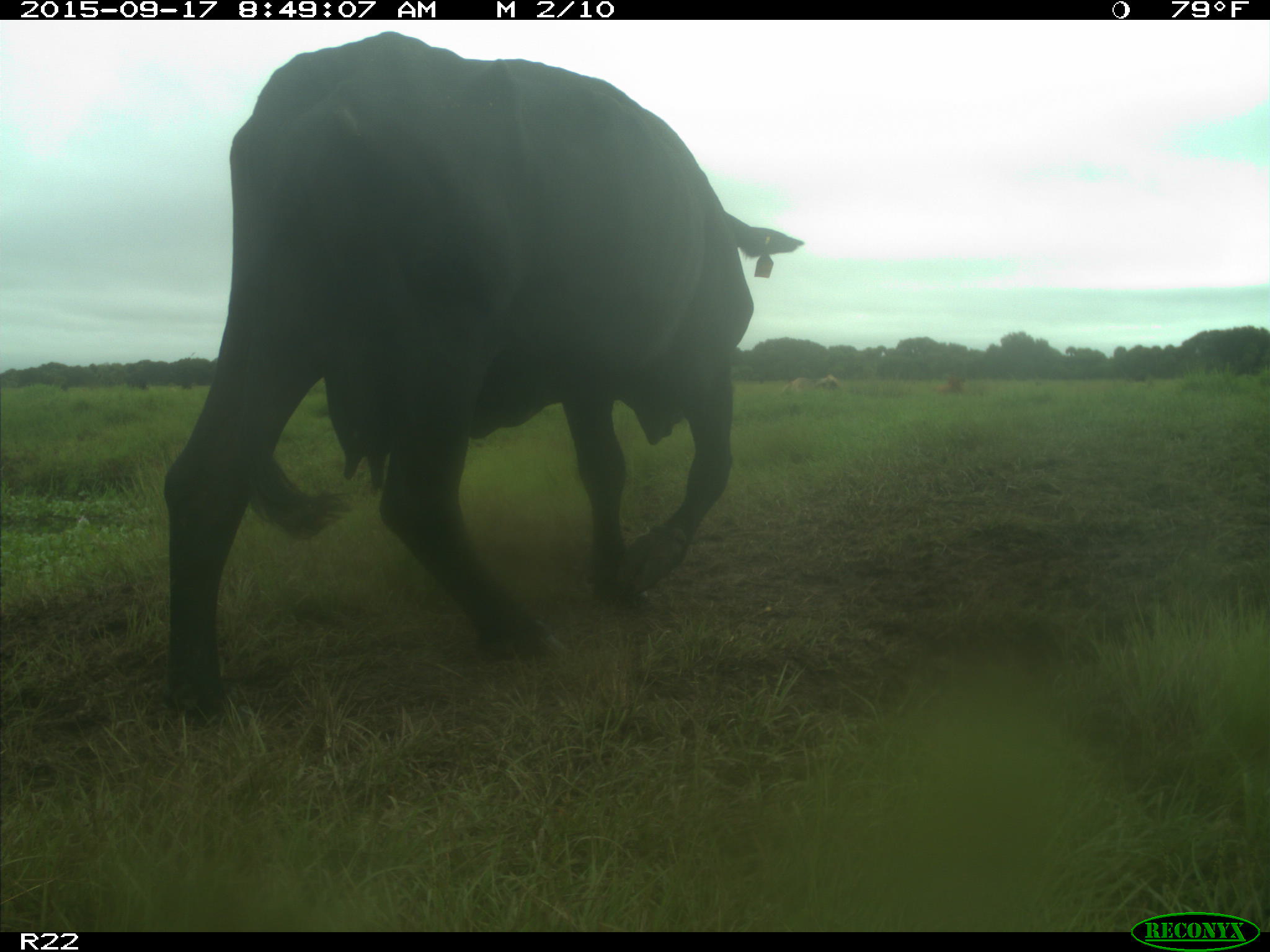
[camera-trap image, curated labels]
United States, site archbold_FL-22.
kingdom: Animalia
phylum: Chordata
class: Mammalia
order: Artiodactyla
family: Bovidae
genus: Bos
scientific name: Bos taurus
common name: domestic cow